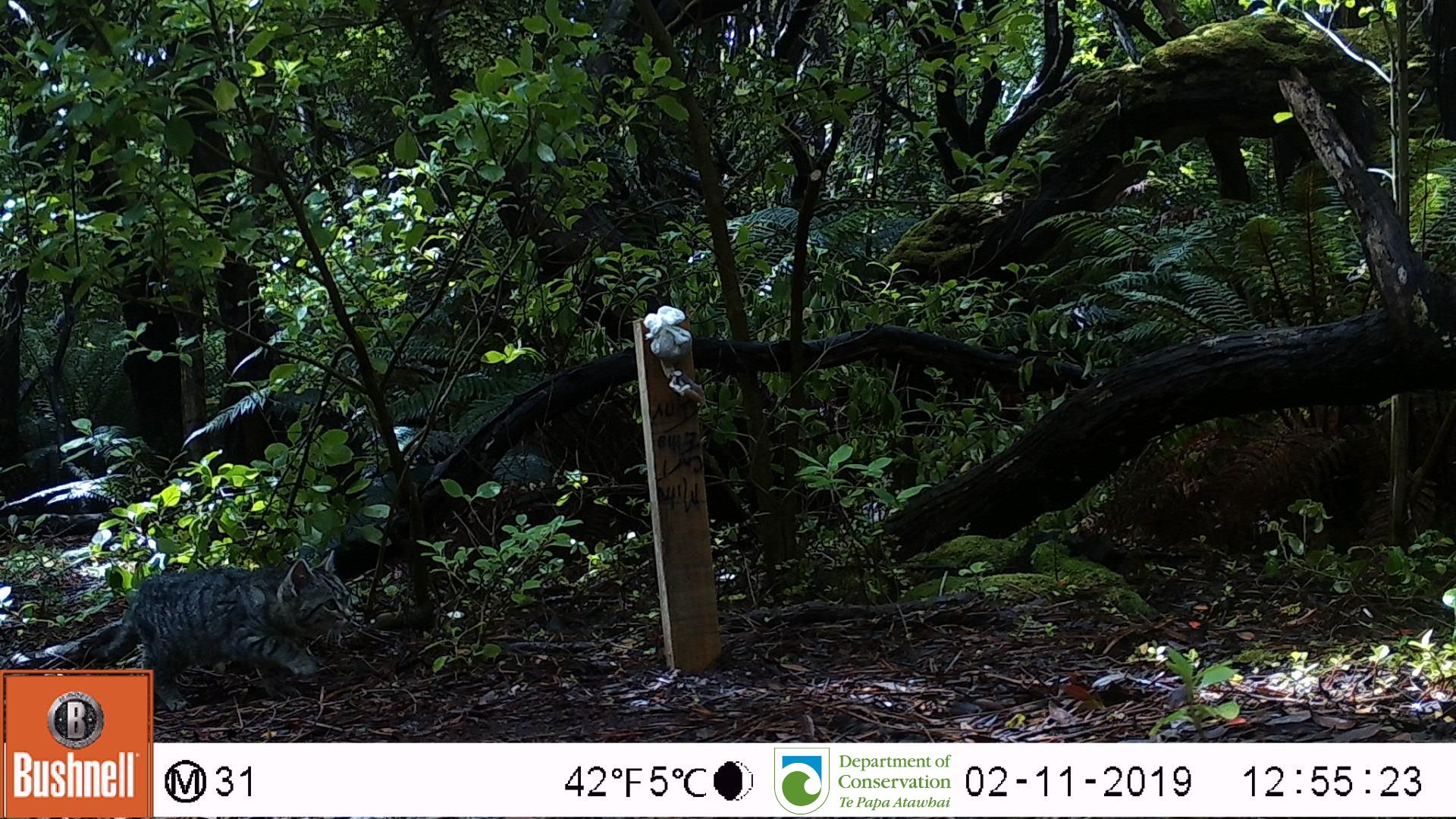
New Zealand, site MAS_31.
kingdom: Animalia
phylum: Chordata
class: Mammalia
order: Carnivora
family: Felidae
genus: Felis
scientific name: Felis catus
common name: domestic cat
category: cat